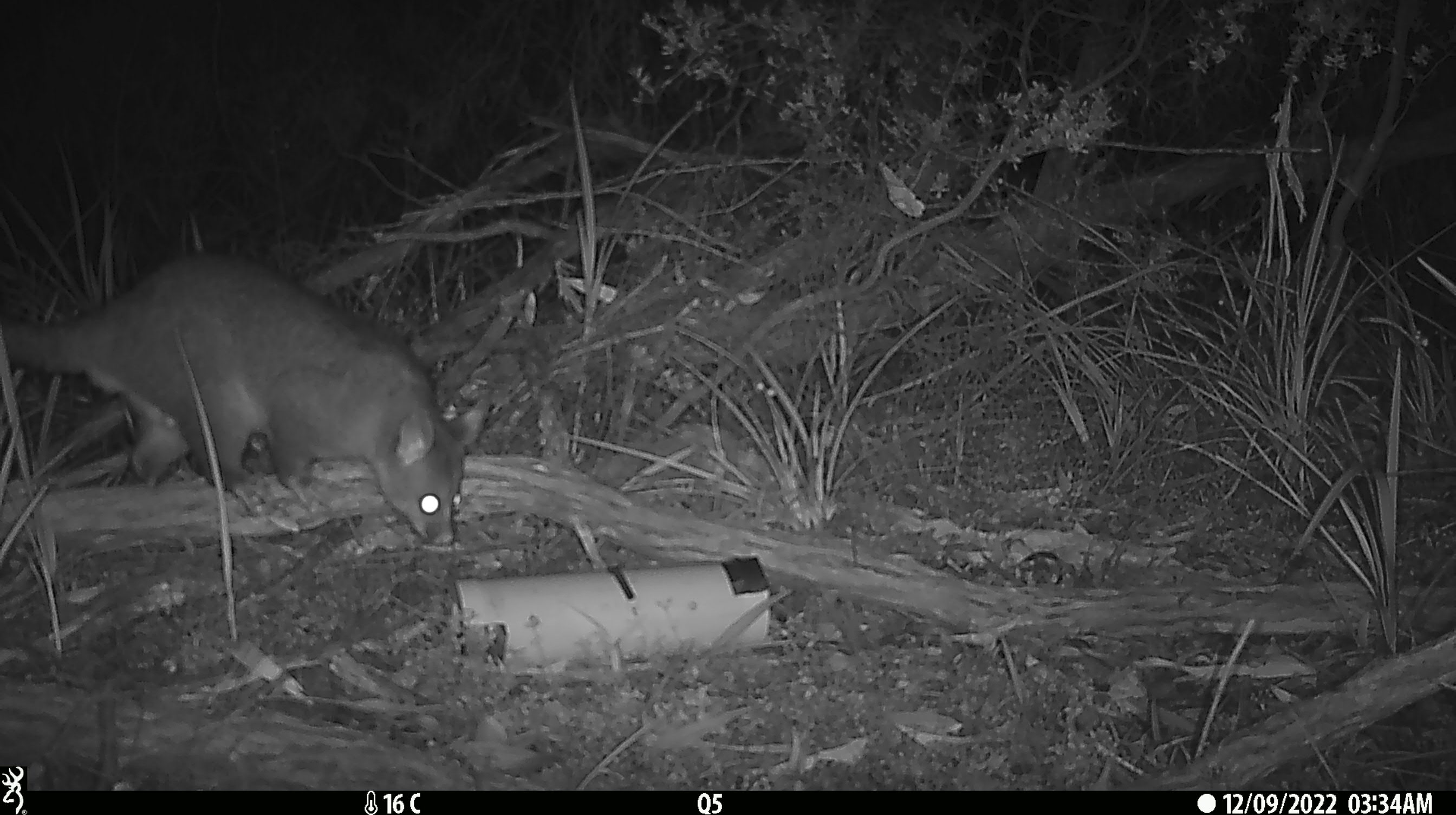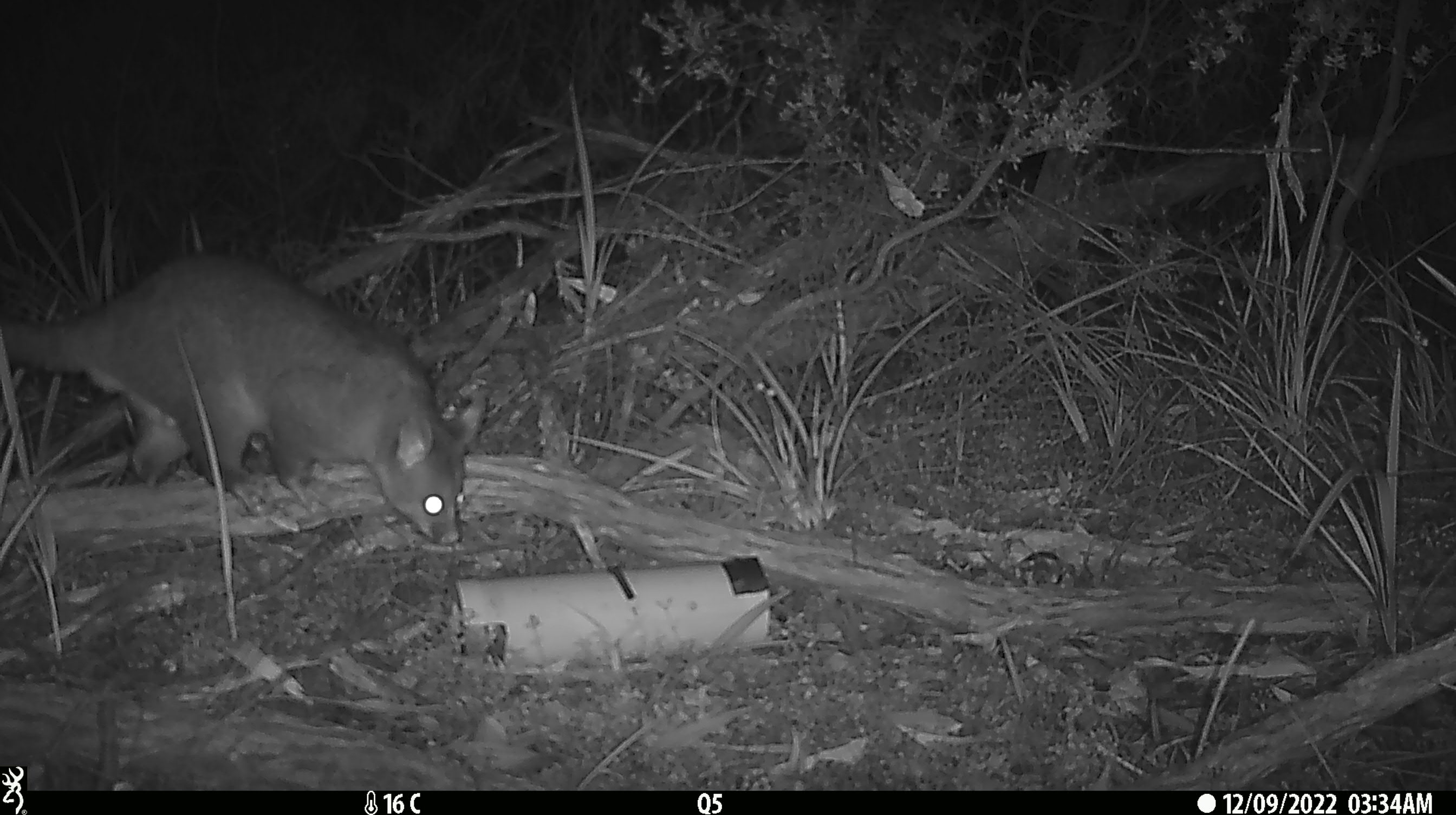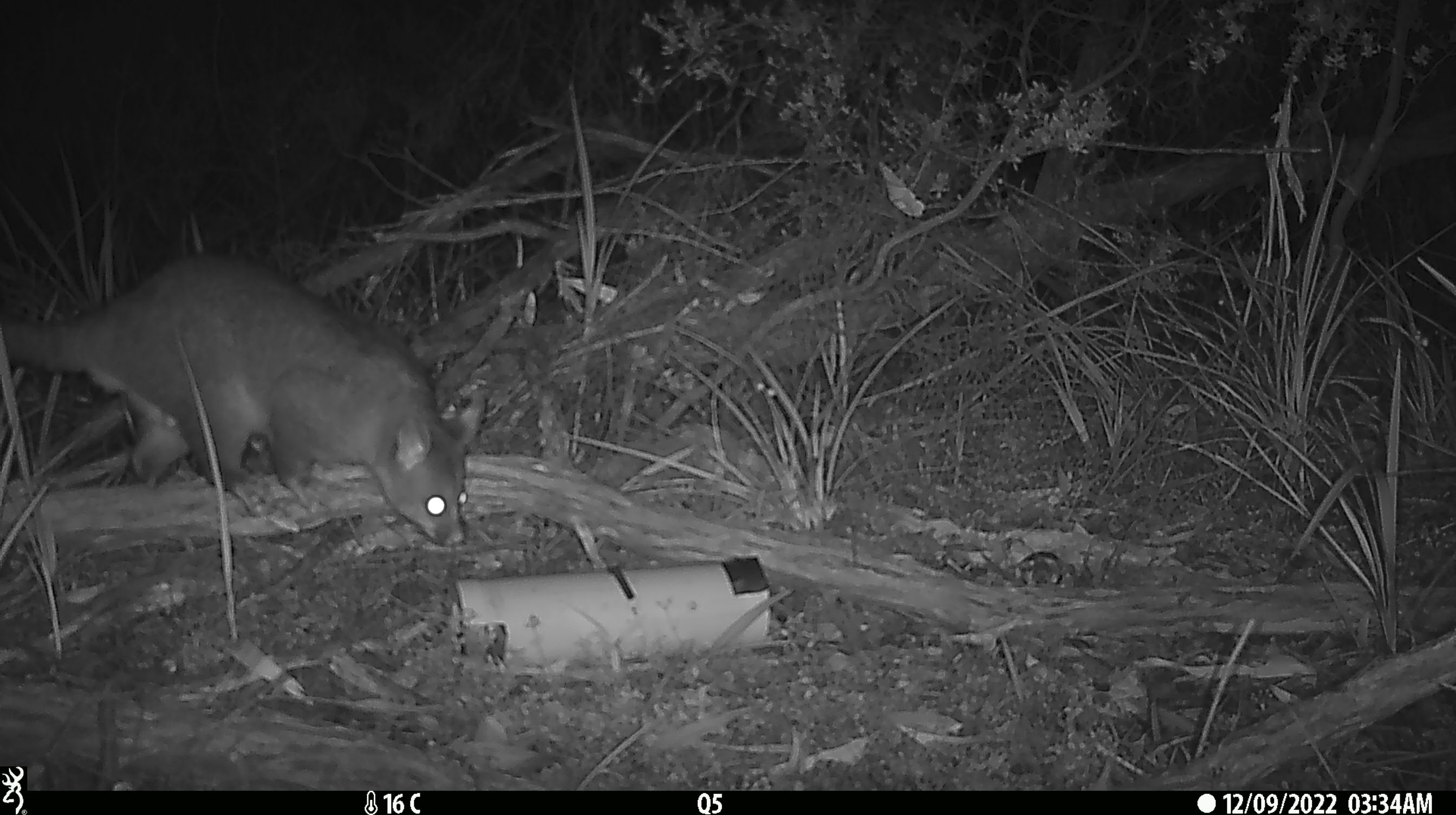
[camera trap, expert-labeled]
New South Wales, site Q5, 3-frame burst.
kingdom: Animalia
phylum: Chordata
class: Mammalia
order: Diprotodontia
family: Phalangeridae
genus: Trichosurus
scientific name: Trichosurus vulpecula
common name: common brushtail possum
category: possum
Possum (common brushtail possum) (Trichosurus vulpecula).